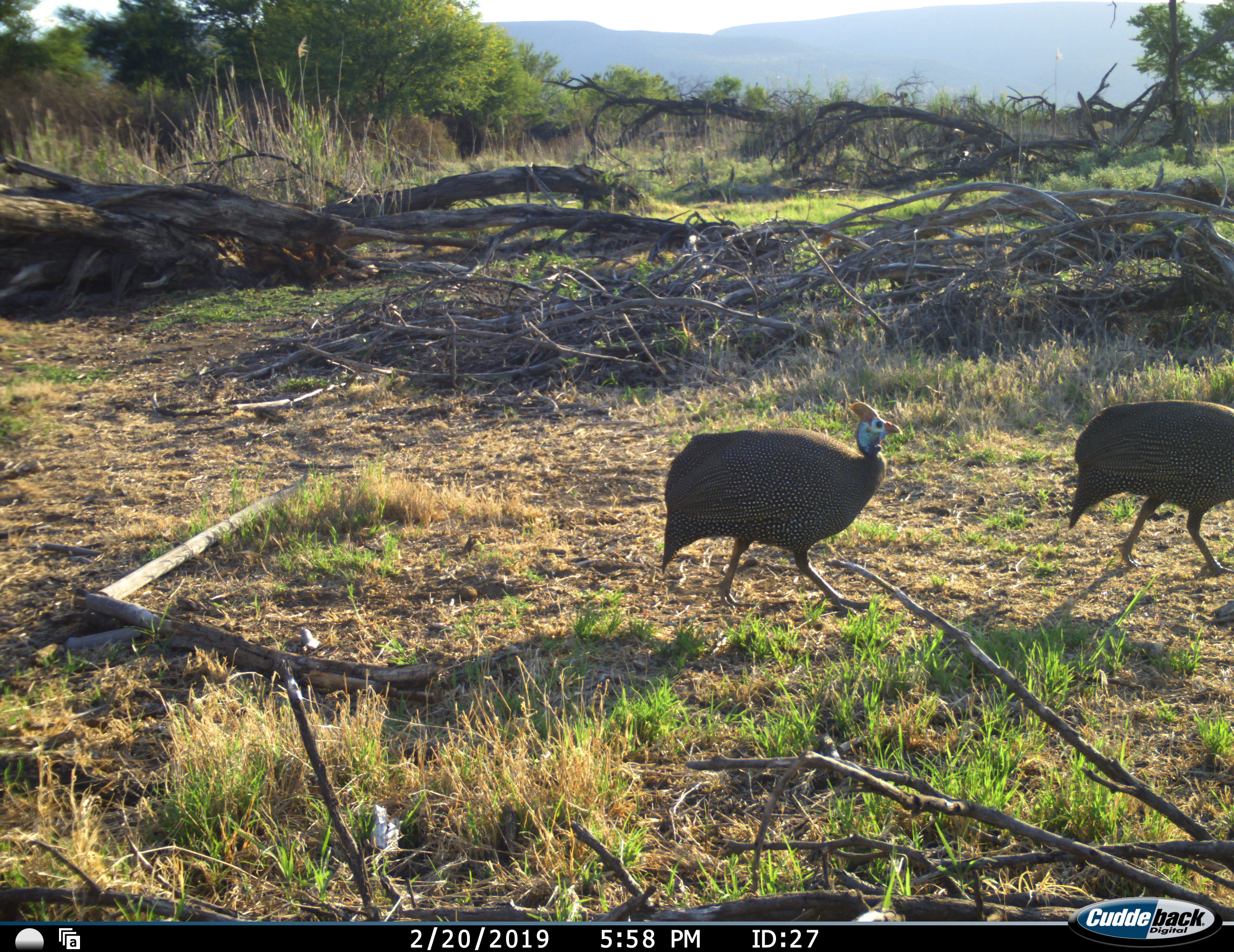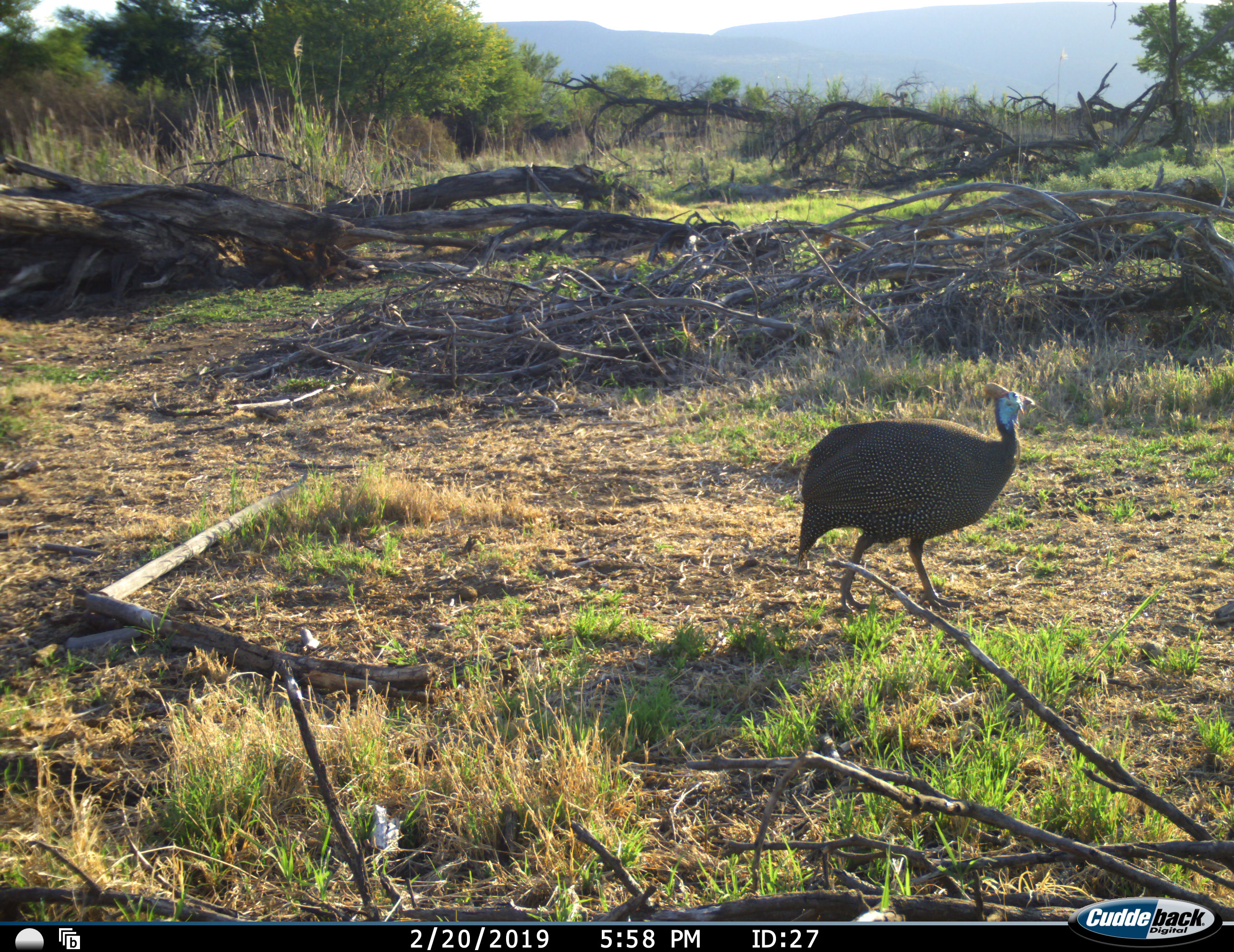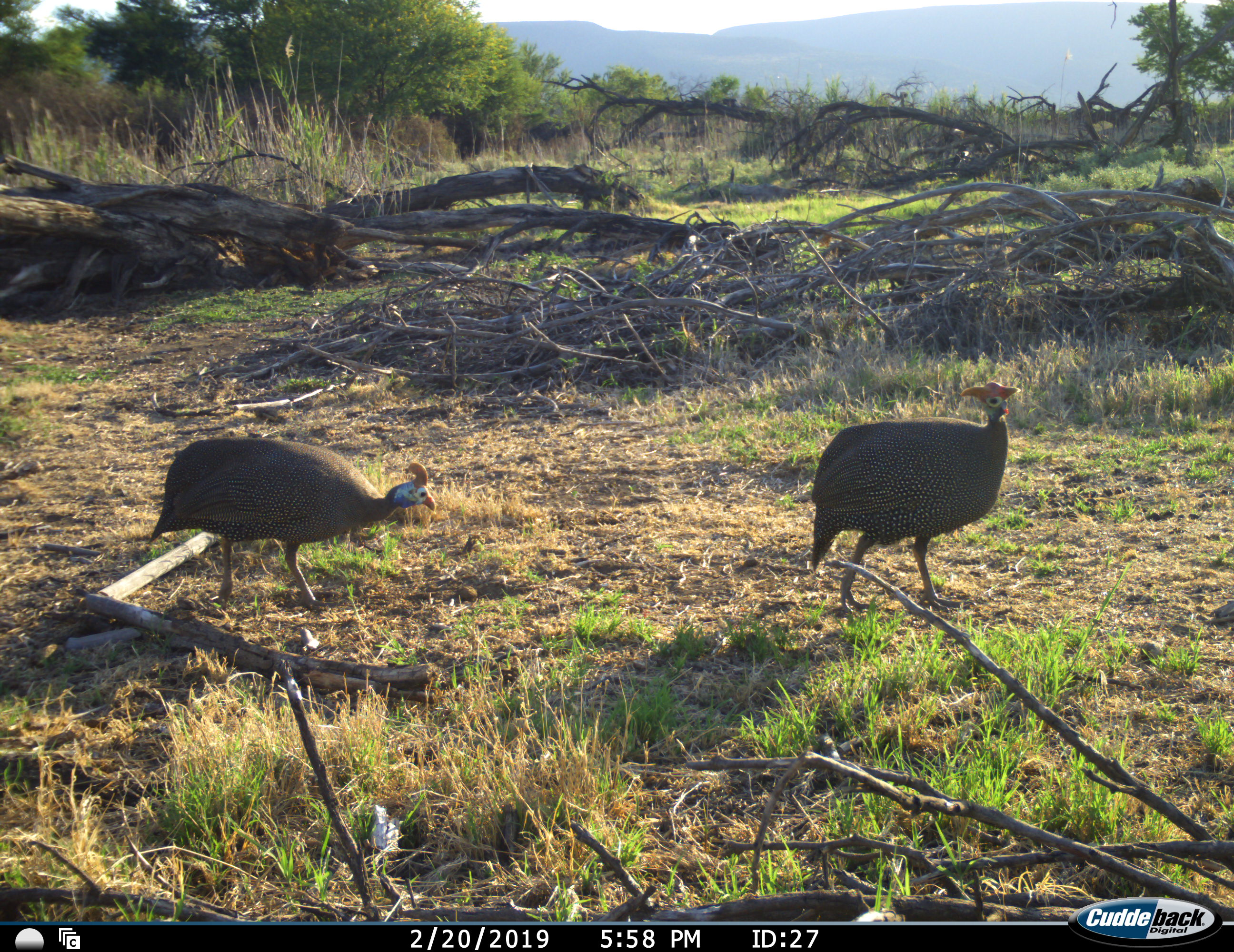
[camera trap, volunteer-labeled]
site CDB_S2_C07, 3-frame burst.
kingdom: Animalia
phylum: Chordata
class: Aves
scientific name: Aves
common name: bird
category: birdother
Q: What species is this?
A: Birdother (bird) (Aves).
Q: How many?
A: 2.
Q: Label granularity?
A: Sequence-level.